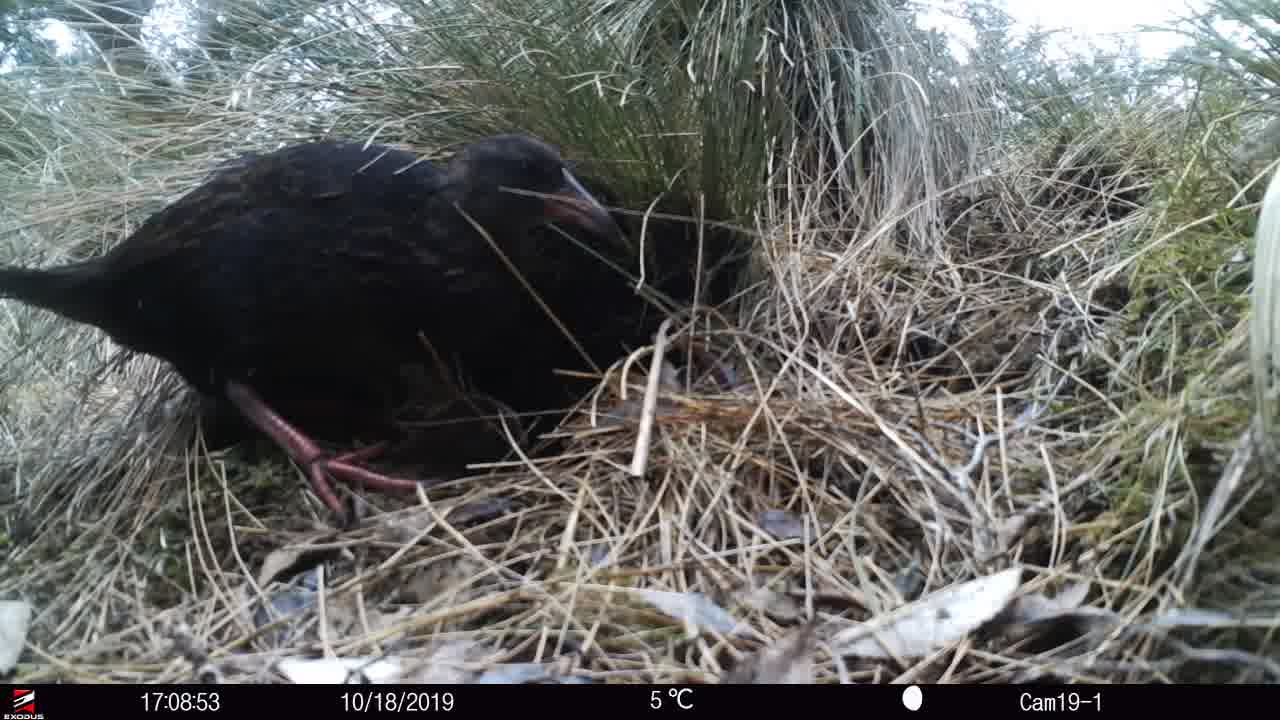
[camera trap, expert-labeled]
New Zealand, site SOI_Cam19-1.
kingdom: Animalia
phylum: Chordata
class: Aves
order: Gruiformes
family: Rallidae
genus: Gallirallus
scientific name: Gallirallus australis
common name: weka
Weka (Gallirallus australis).